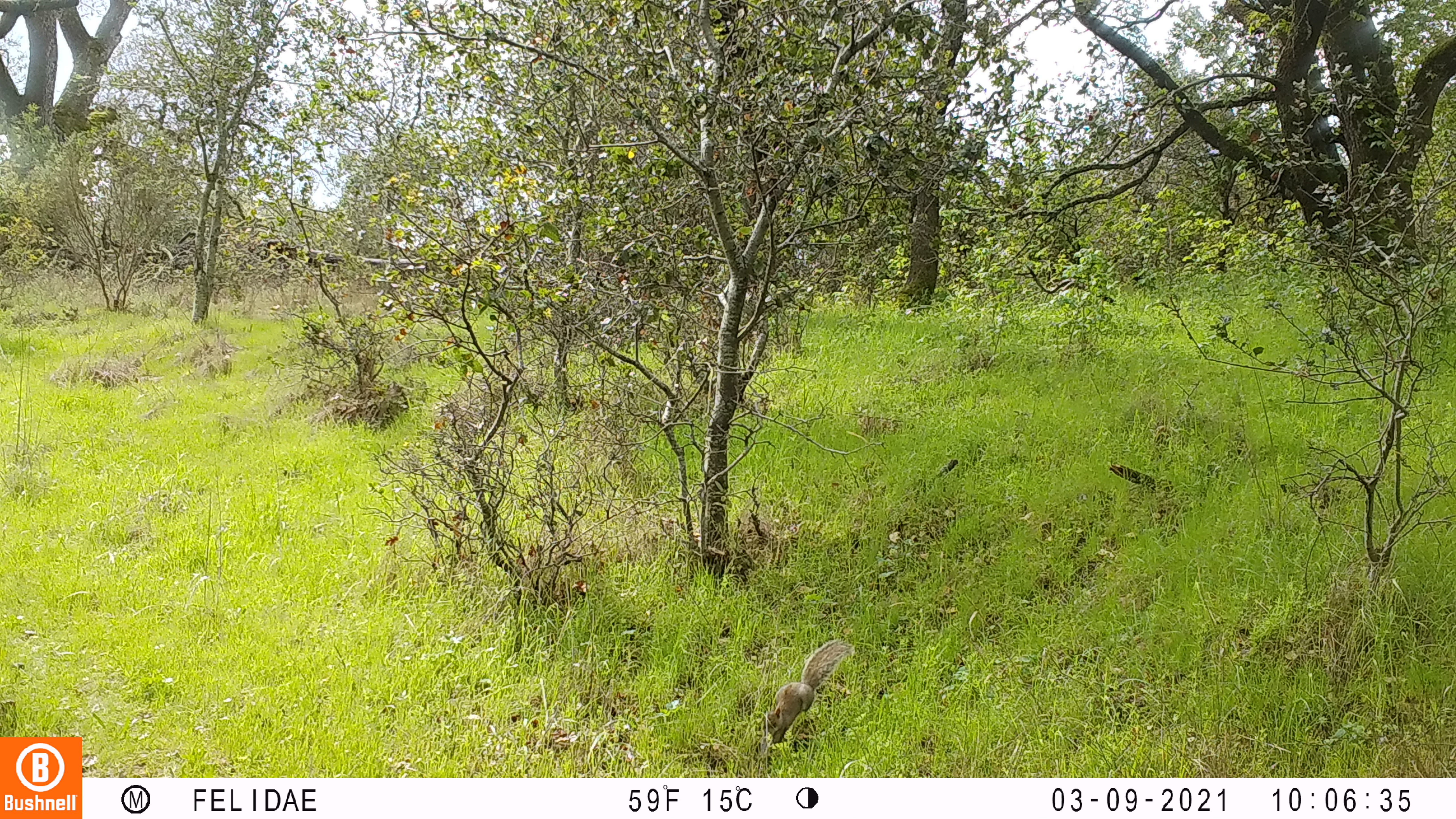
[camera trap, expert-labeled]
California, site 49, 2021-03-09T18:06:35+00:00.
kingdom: Animalia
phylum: Chordata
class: Mammalia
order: Rodentia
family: Sciuridae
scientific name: Sciuridae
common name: squirrel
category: unknown squirrel